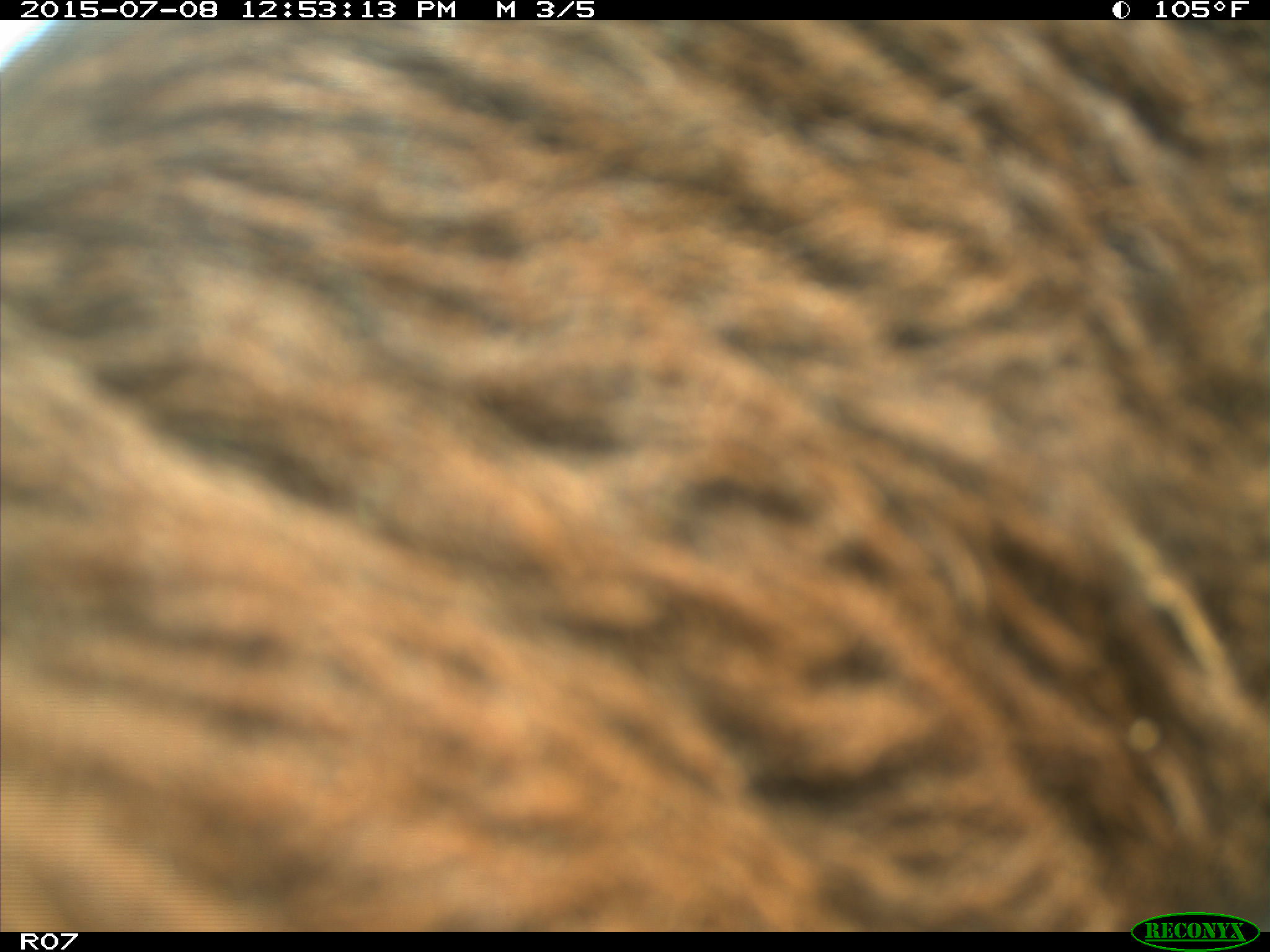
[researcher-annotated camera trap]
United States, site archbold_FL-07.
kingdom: Animalia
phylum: Chordata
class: Mammalia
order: Artiodactyla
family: Bovidae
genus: Bos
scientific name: Bos taurus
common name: domestic cow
Bos taurus (domestic cow).